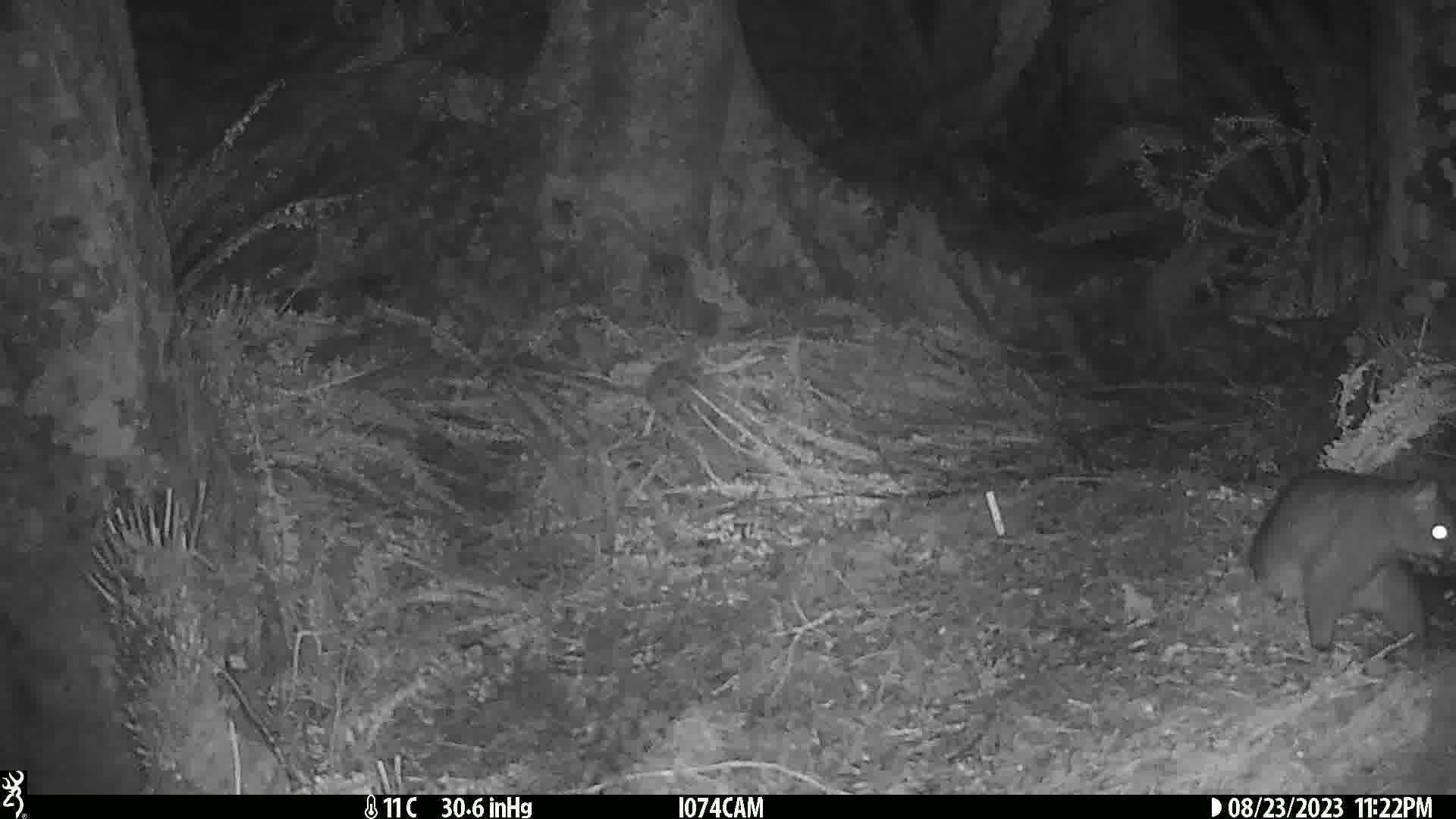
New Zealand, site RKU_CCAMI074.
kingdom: Animalia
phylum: Chordata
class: Mammalia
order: Diprotodontia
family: Phalangeridae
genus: Trichosurus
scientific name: Trichosurus vulpecula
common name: common brushtail possum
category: possum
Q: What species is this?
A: Possum (common brushtail possum) (Trichosurus vulpecula).